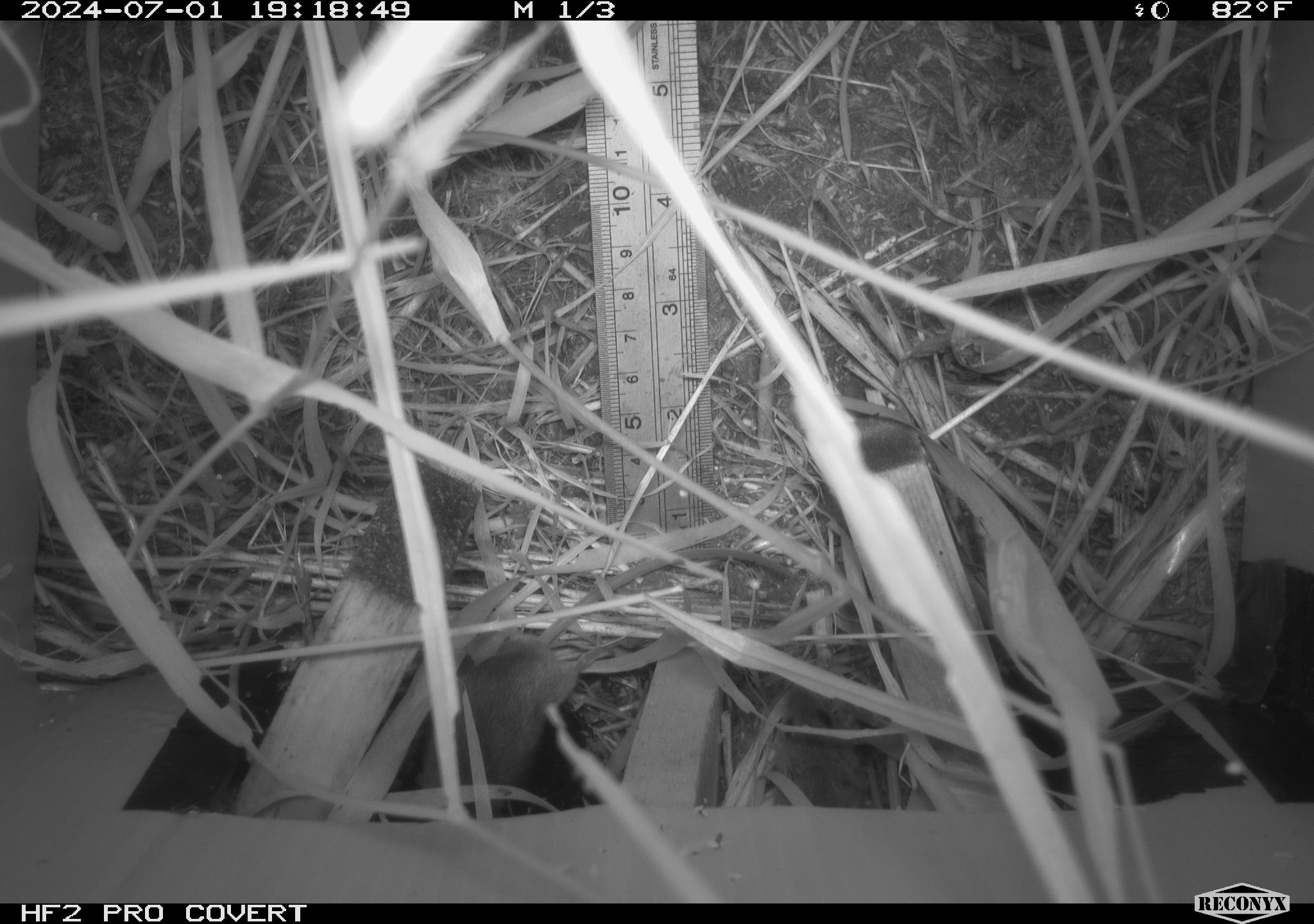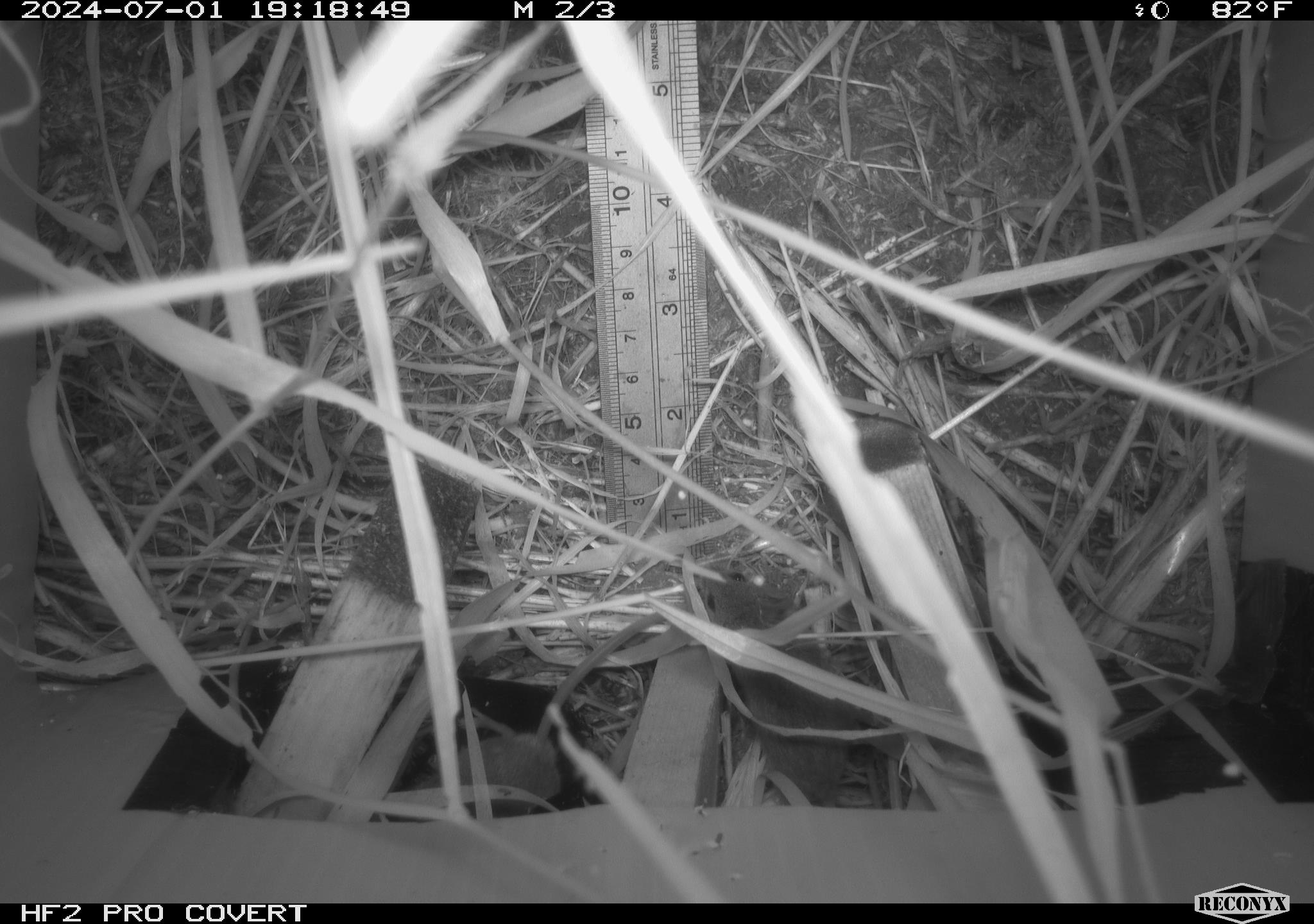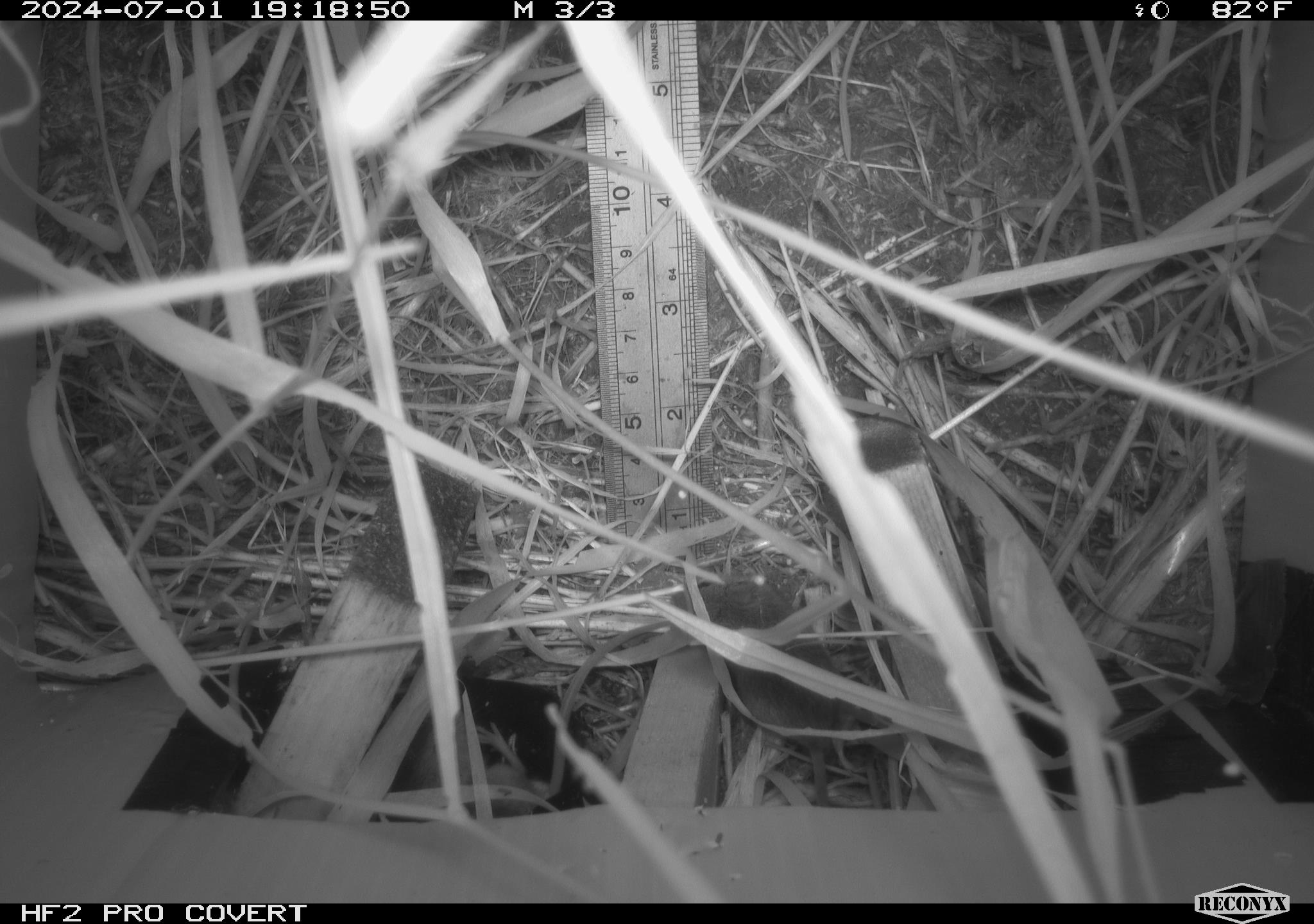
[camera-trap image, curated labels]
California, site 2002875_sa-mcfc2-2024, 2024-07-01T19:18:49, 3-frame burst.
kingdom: Animalia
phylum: Chordata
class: Mammalia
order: Rodentia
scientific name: Rodentia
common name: rodent